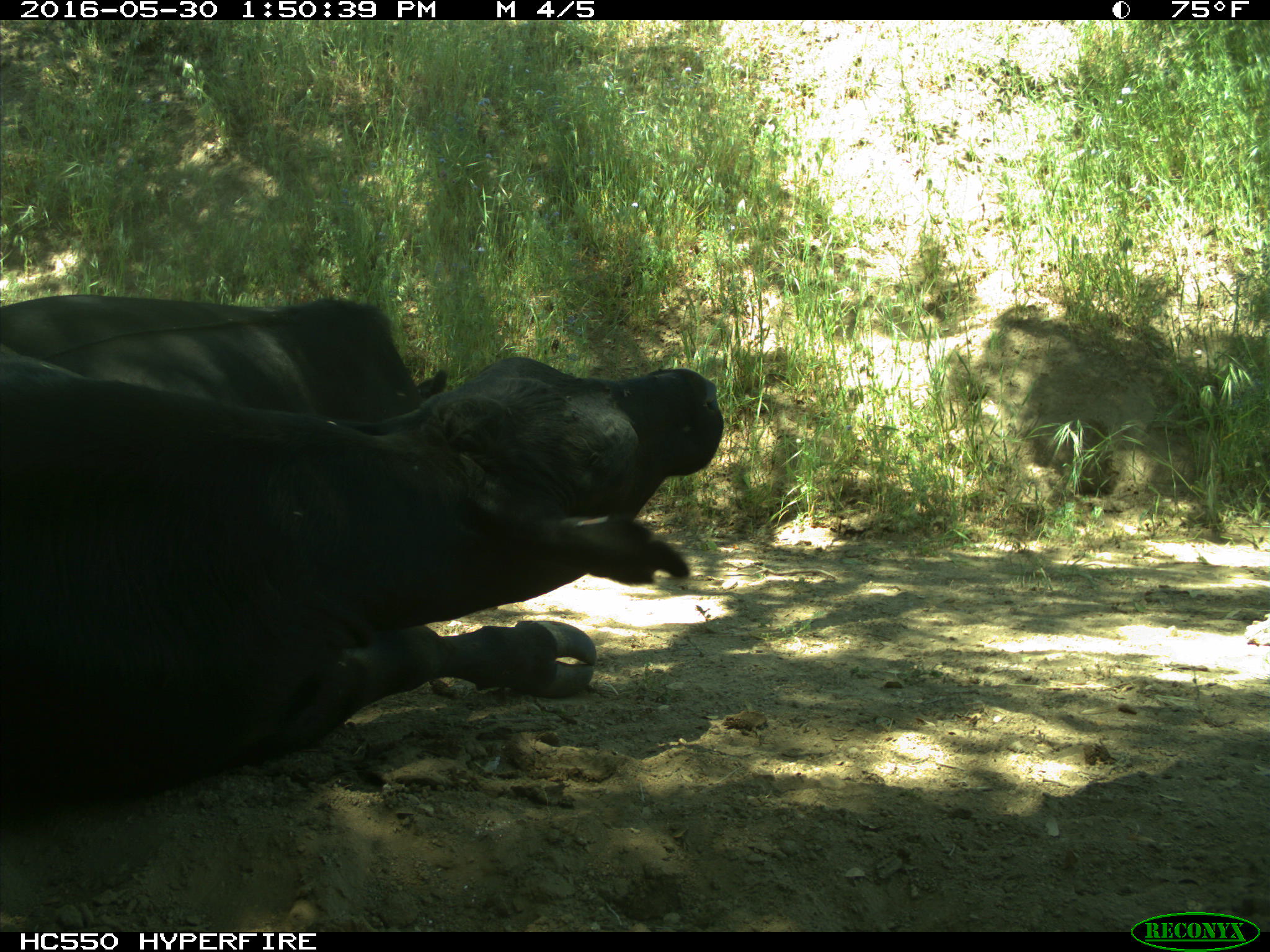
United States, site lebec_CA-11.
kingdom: Animalia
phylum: Chordata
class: Mammalia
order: Artiodactyla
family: Bovidae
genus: Bos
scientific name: Bos taurus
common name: domestic cow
Bos taurus (domestic cow).